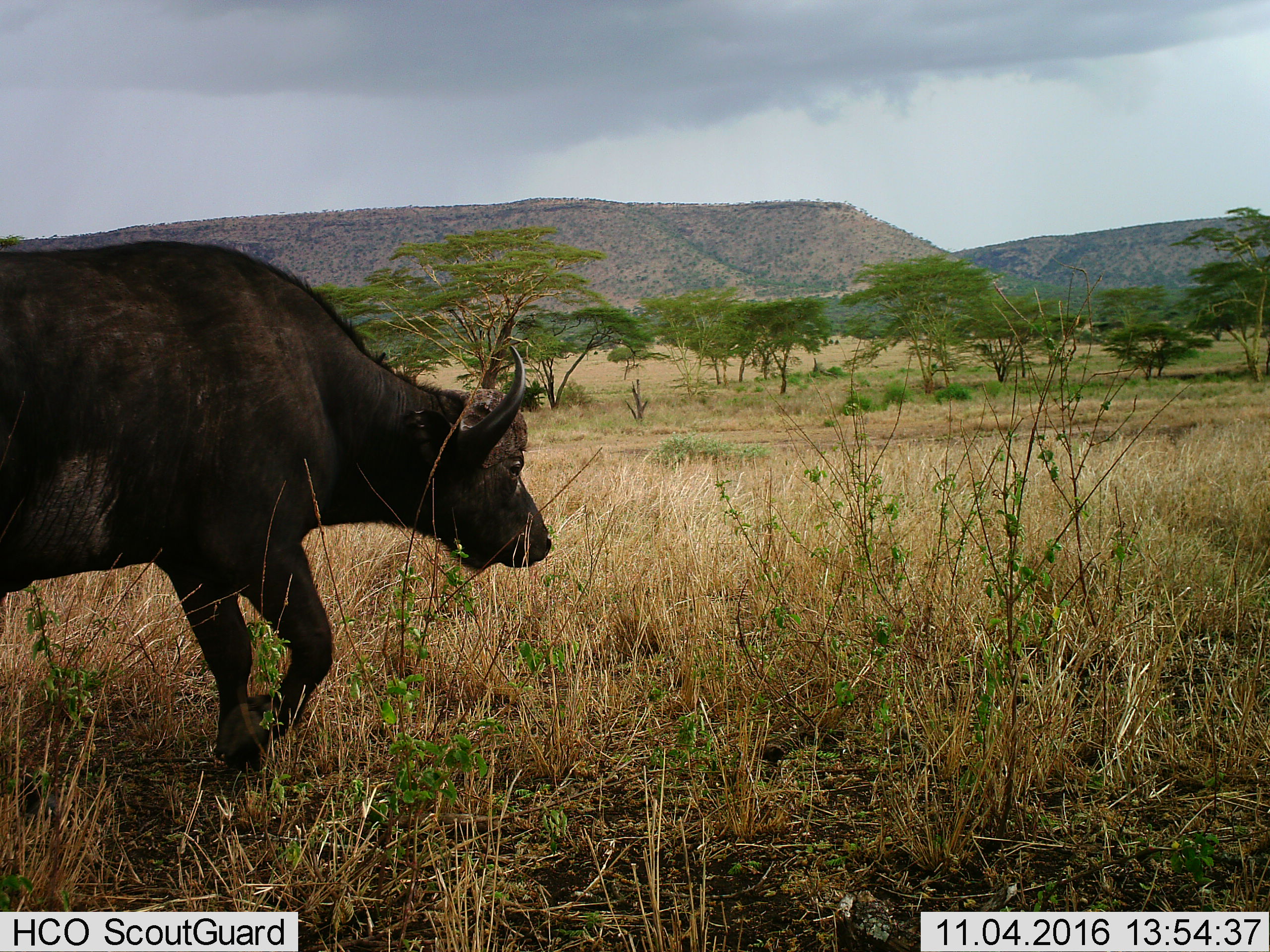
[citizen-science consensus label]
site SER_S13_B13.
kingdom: Animalia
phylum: Chordata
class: Mammalia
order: Artiodactyla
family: Bovidae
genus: Syncerus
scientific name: Syncerus caffer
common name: african buffalo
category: buffalo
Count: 1.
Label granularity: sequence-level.